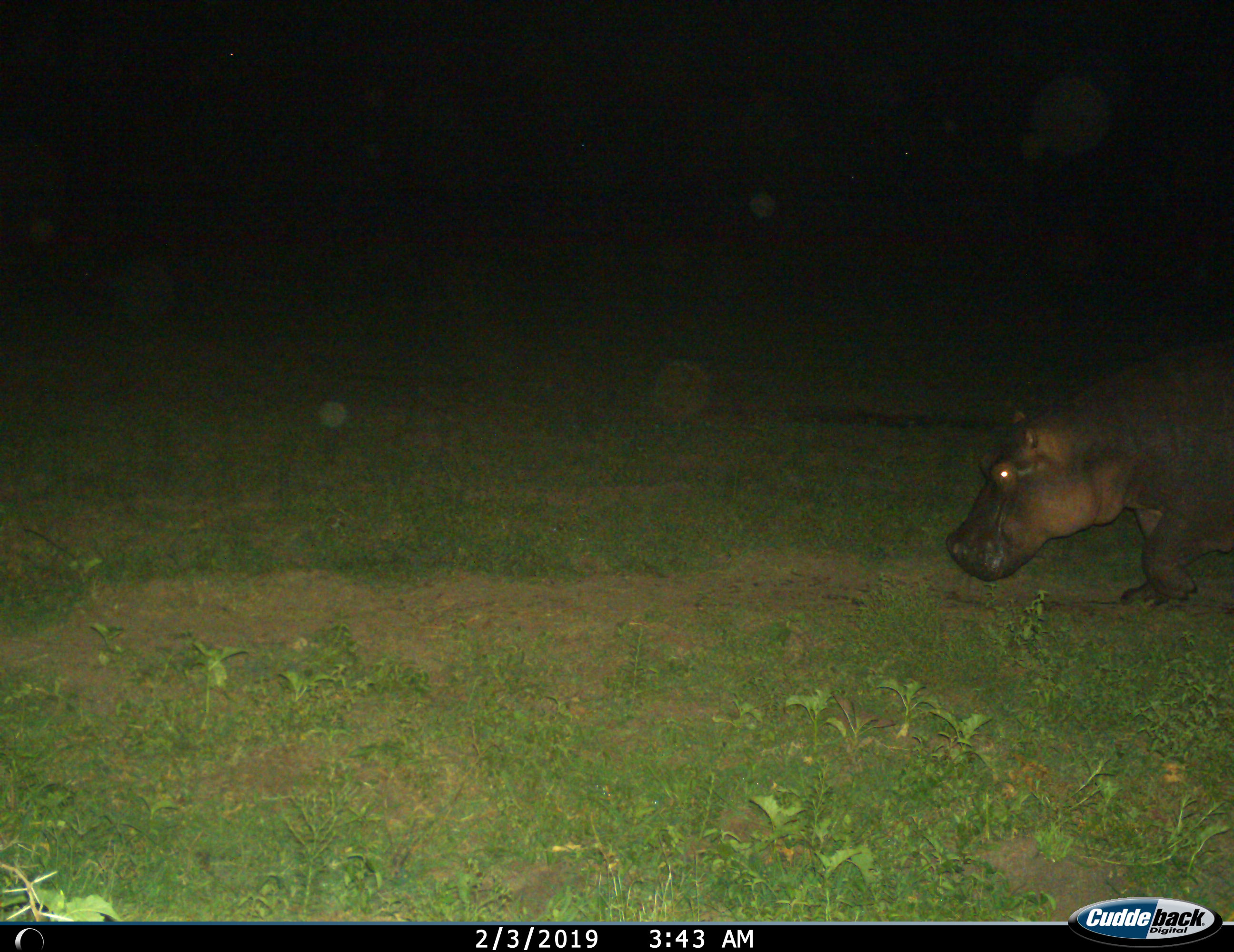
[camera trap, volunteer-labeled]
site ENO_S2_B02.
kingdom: Animalia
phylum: Chordata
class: Mammalia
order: Artiodactyla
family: Hippopotamidae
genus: Hippopotamus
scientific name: Hippopotamus amphibius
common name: hippopotamus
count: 1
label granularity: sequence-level